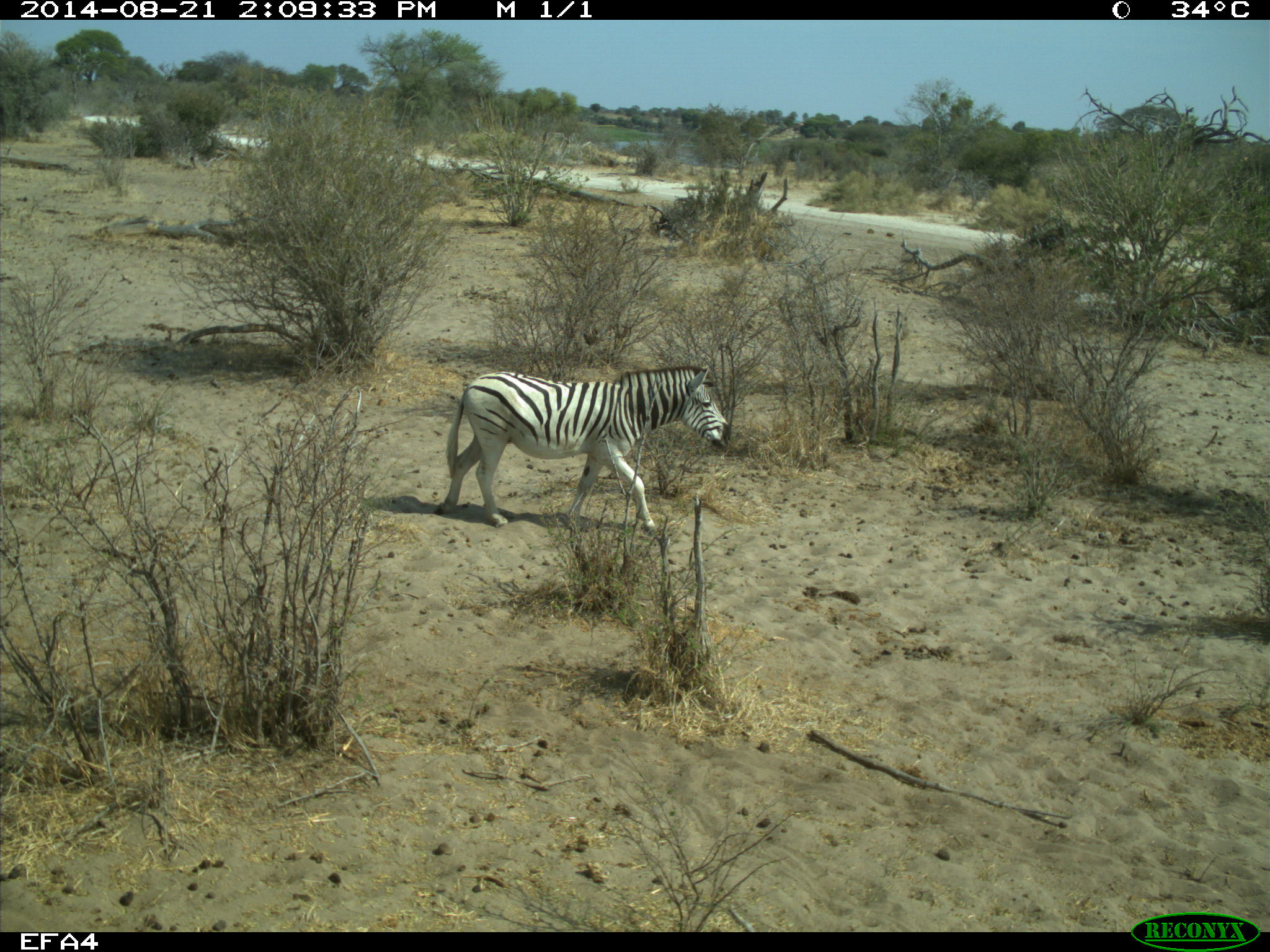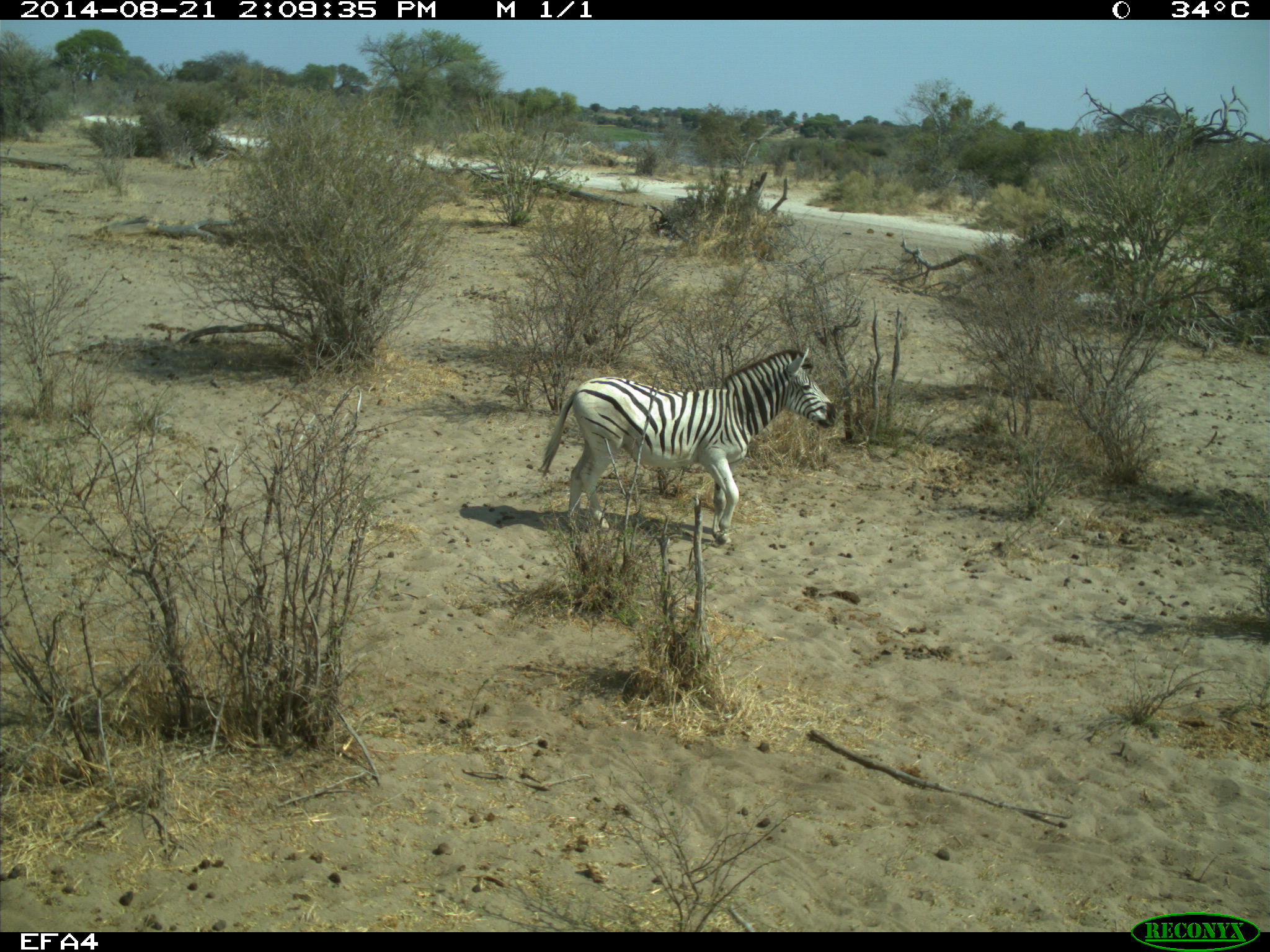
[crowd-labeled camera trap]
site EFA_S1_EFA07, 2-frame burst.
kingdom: Animalia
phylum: Chordata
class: Mammalia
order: Perissodactyla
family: Equidae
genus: Equus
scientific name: Equus quagga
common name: plains zebra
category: zebraplains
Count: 1.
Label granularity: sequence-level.